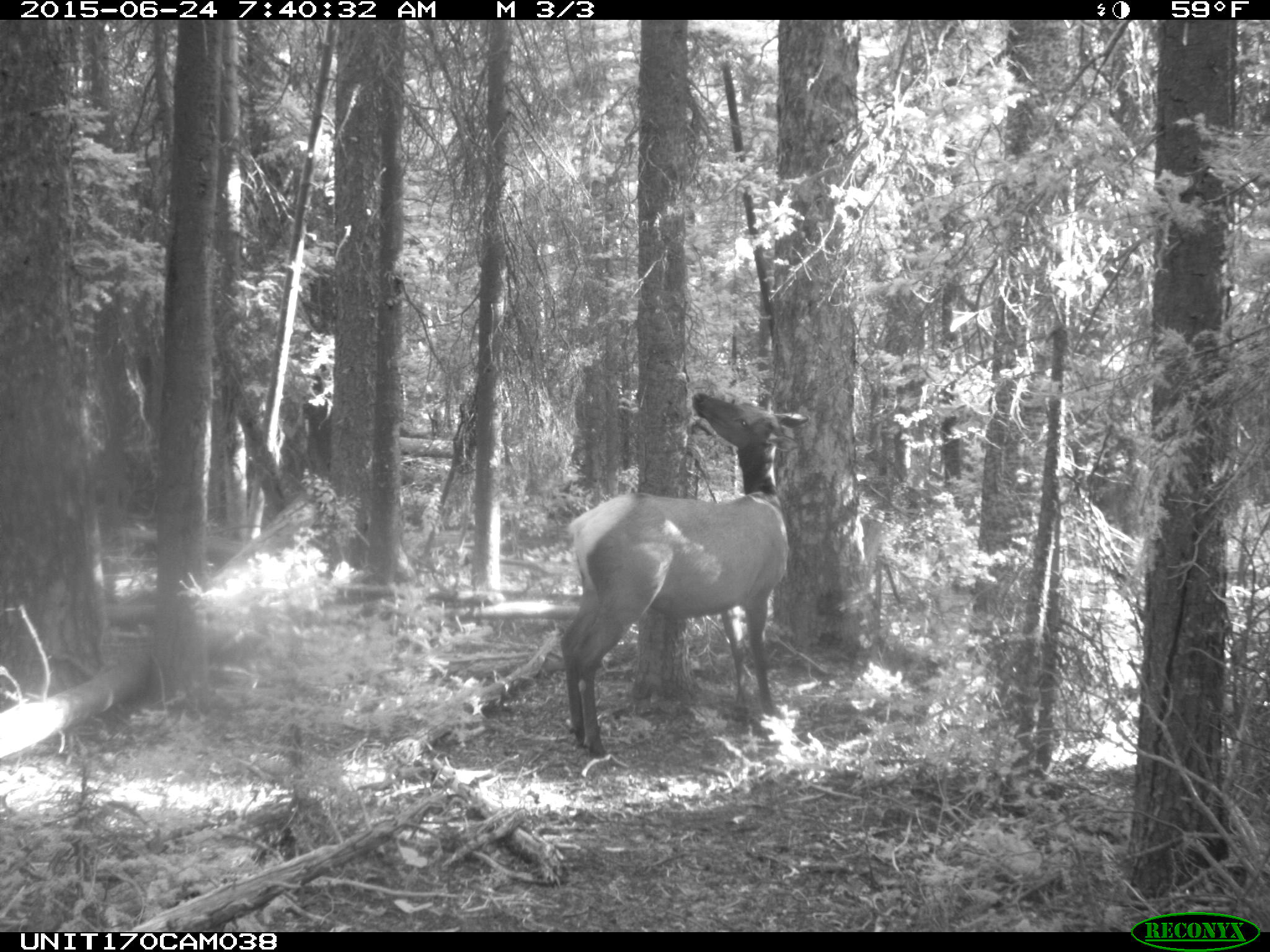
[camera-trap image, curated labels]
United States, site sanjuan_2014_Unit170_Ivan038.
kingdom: Animalia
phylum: Chordata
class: Mammalia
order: Artiodactyla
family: Cervidae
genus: Cervus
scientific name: Cervus elaphus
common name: red deer